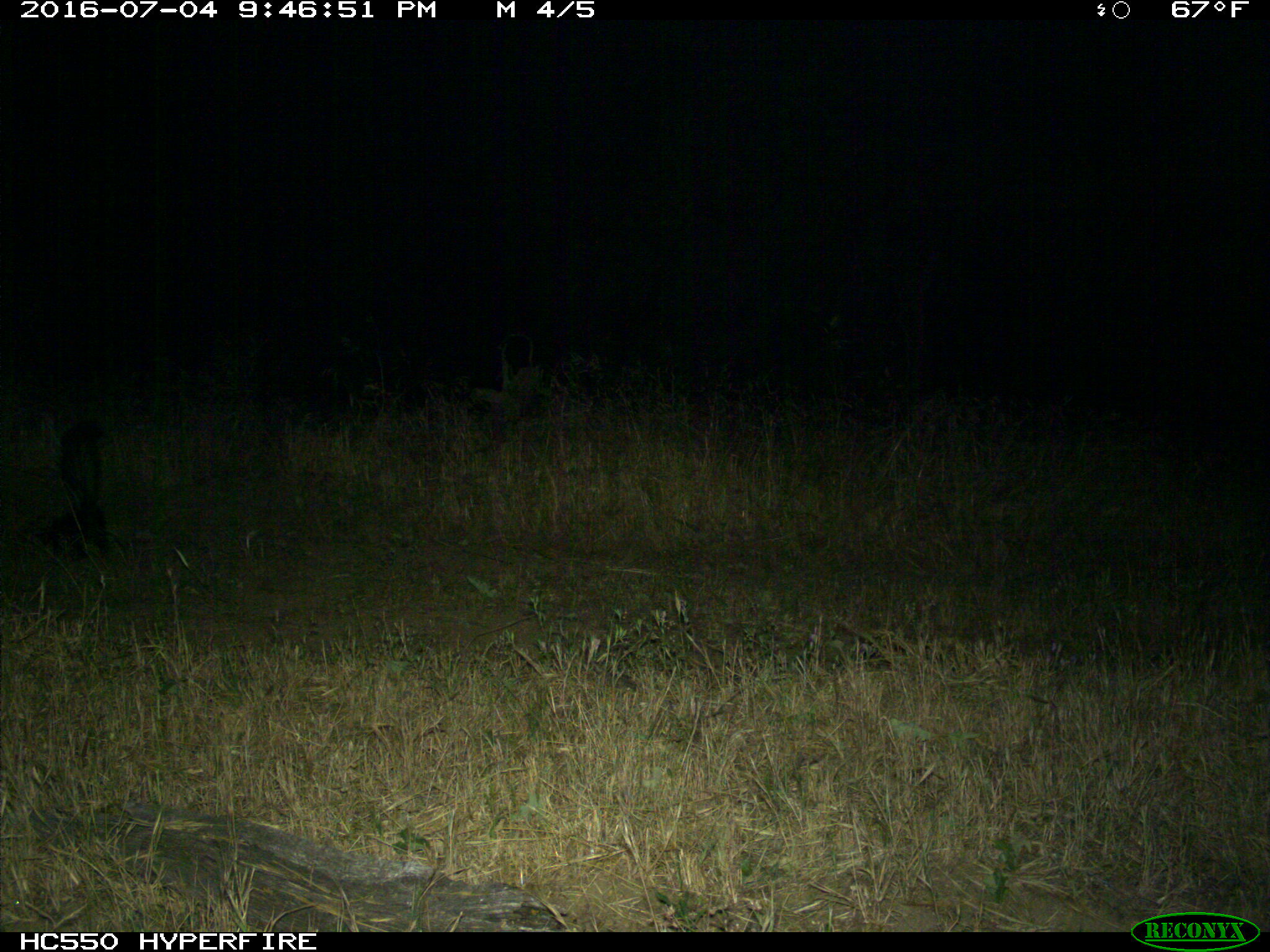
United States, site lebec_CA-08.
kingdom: Animalia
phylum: Chordata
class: Mammalia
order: Carnivora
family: Mephitidae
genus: Mephitis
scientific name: Mephitis mephitis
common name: striped skunk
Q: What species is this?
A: Mephitis mephitis (striped skunk).